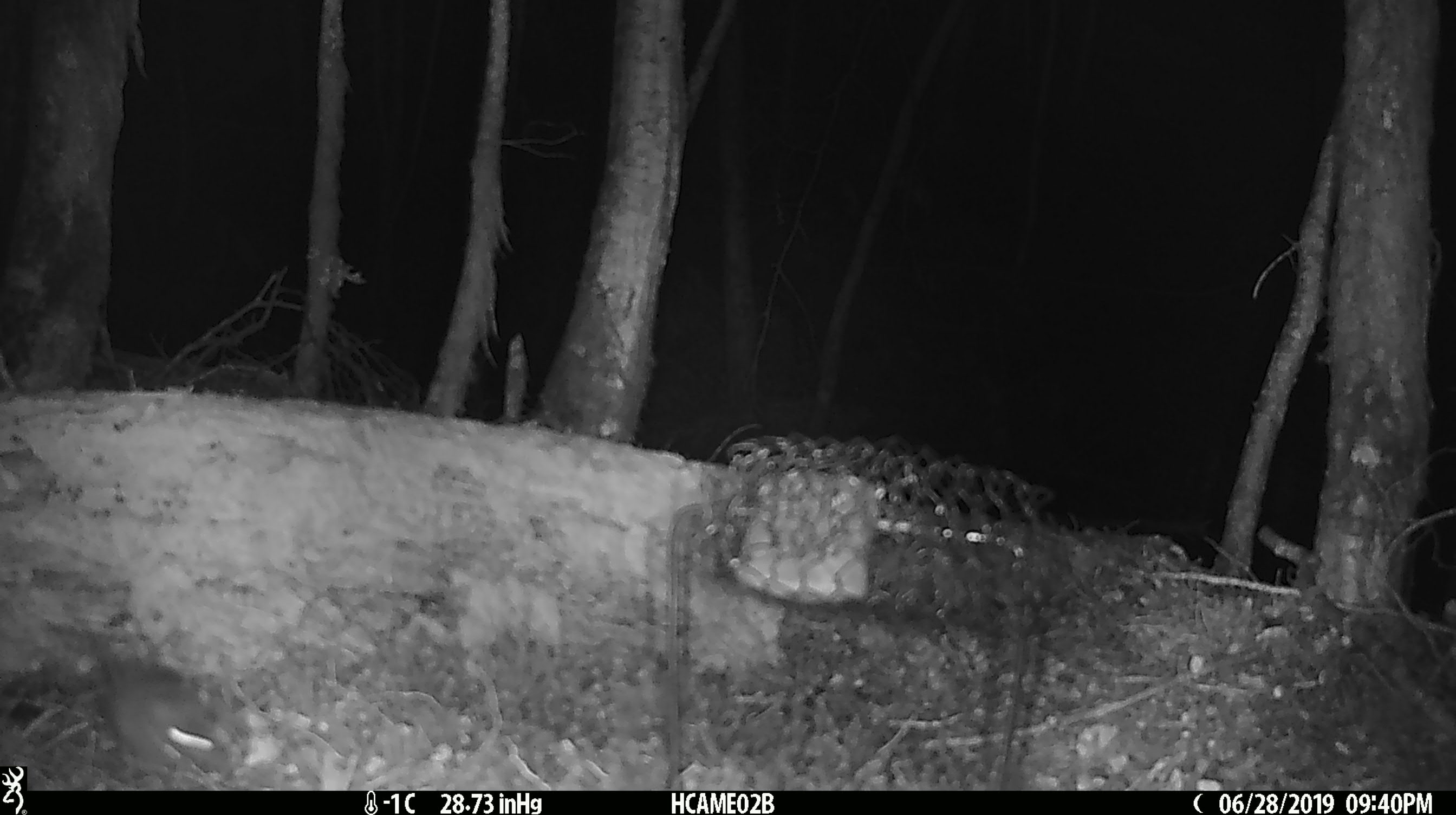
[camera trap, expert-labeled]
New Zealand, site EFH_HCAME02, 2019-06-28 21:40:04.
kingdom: Animalia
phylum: Chordata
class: Mammalia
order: Rodentia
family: Muridae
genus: Mus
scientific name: Mus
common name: mouse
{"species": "mouse (Mus)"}